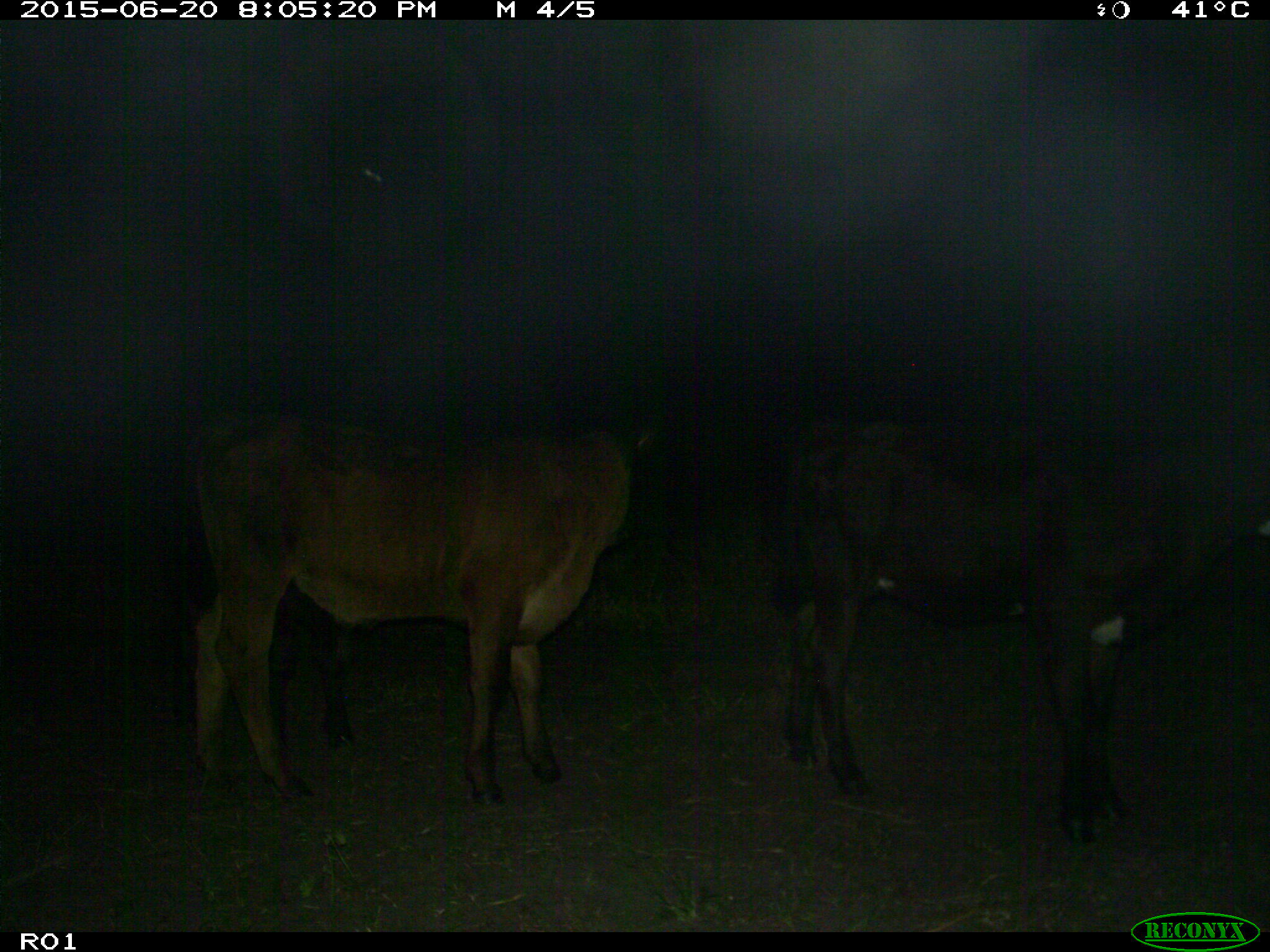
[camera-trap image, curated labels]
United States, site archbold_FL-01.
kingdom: Animalia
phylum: Chordata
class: Mammalia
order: Artiodactyla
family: Bovidae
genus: Bos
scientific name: Bos taurus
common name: domestic cow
Bos taurus (domestic cow).